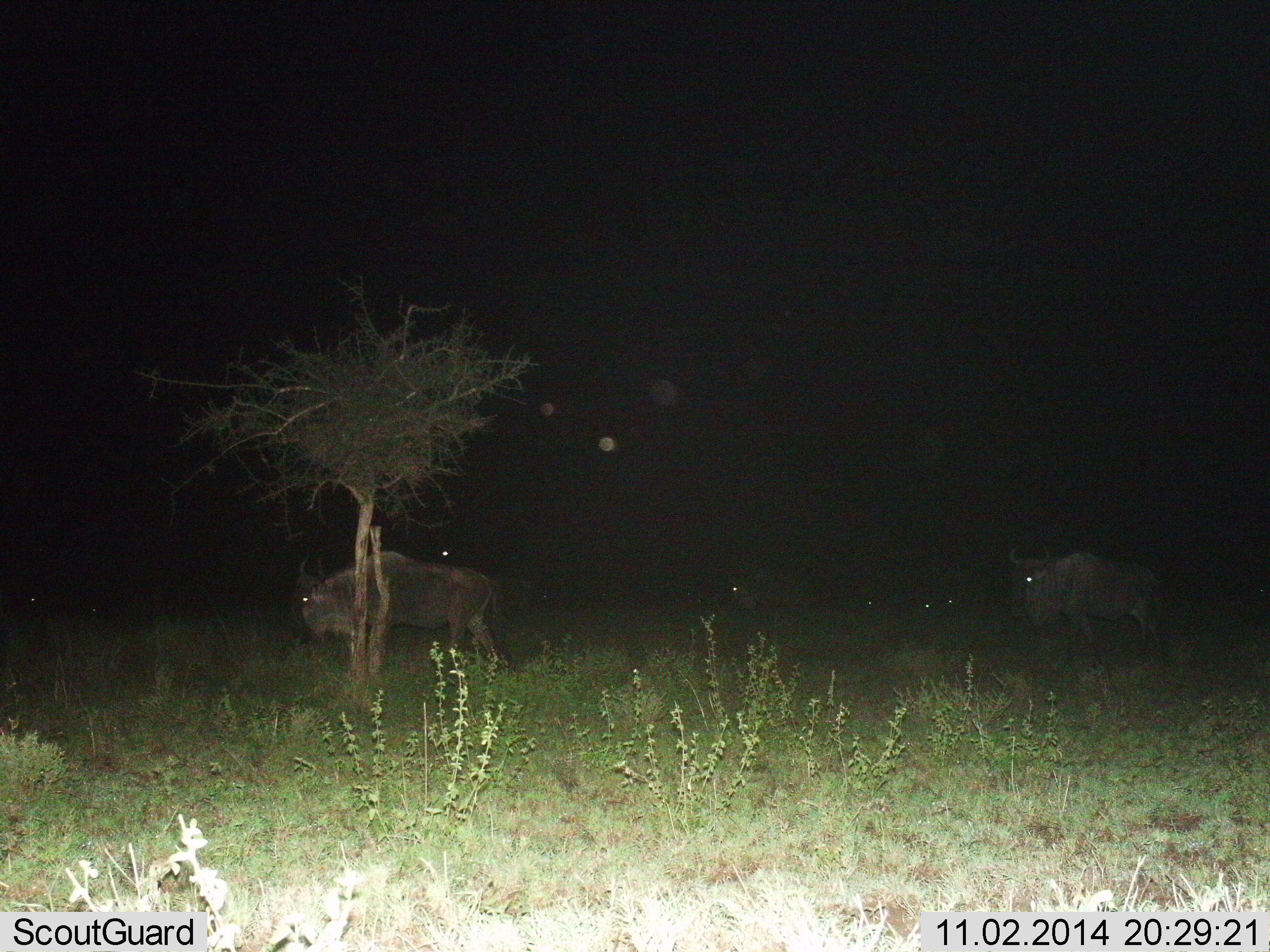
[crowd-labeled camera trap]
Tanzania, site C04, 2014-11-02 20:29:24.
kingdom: Animalia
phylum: Chordata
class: Mammalia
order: Artiodactyla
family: Bovidae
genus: Connochaetes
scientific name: Connochaetes taurinus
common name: blue wildebeest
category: wildebeest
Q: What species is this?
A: Wildebeest (blue wildebeest) (Connochaetes taurinus).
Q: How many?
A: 5.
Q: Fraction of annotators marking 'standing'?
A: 60%.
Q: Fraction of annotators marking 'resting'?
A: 0%.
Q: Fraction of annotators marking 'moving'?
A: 40%.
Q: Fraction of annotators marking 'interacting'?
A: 0%.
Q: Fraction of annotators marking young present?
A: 0%.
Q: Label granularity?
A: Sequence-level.